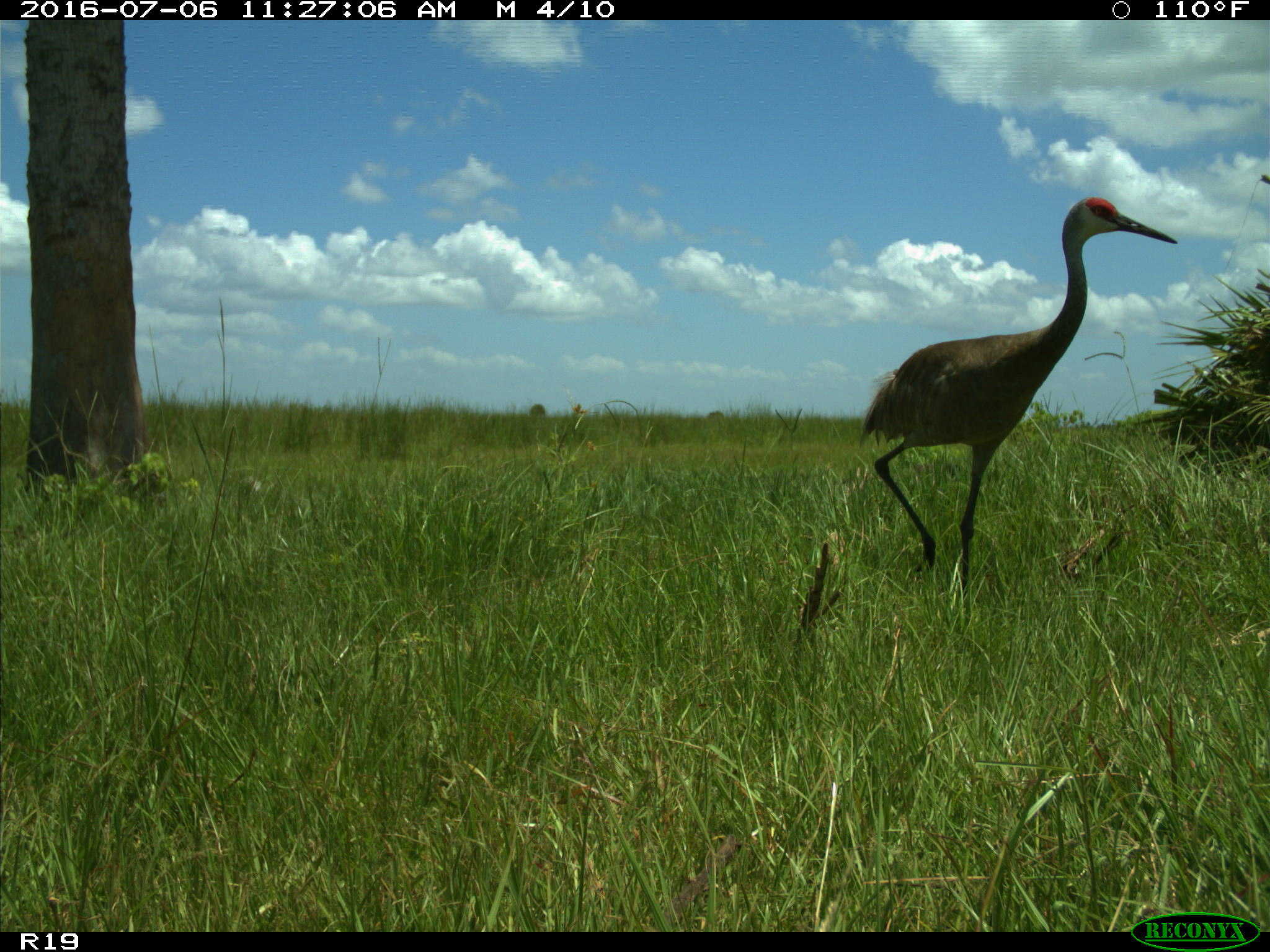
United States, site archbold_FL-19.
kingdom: Animalia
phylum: Chordata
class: Aves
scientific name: Aves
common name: birds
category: unidentified bird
Unidentified bird (birds) (Aves).